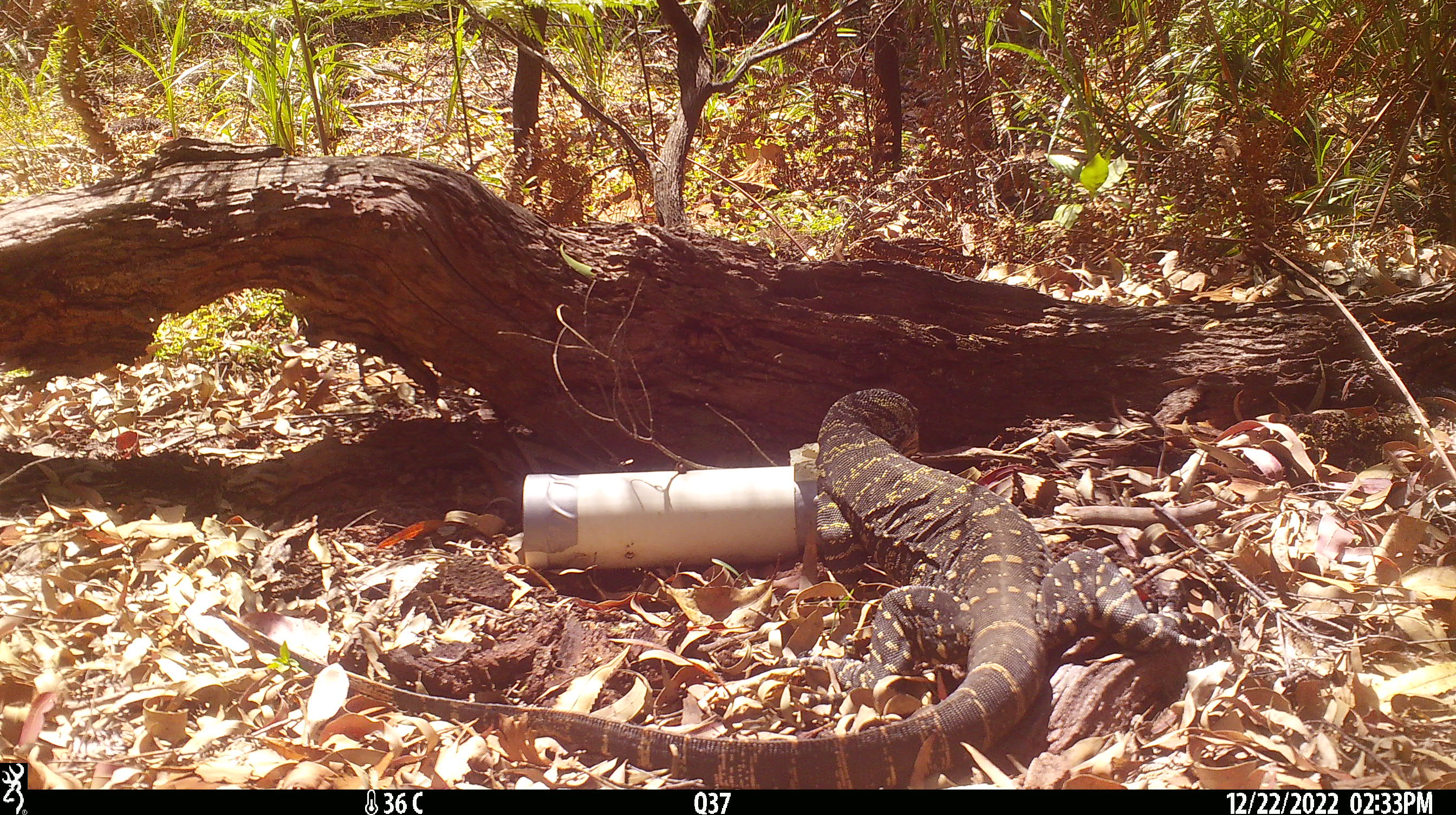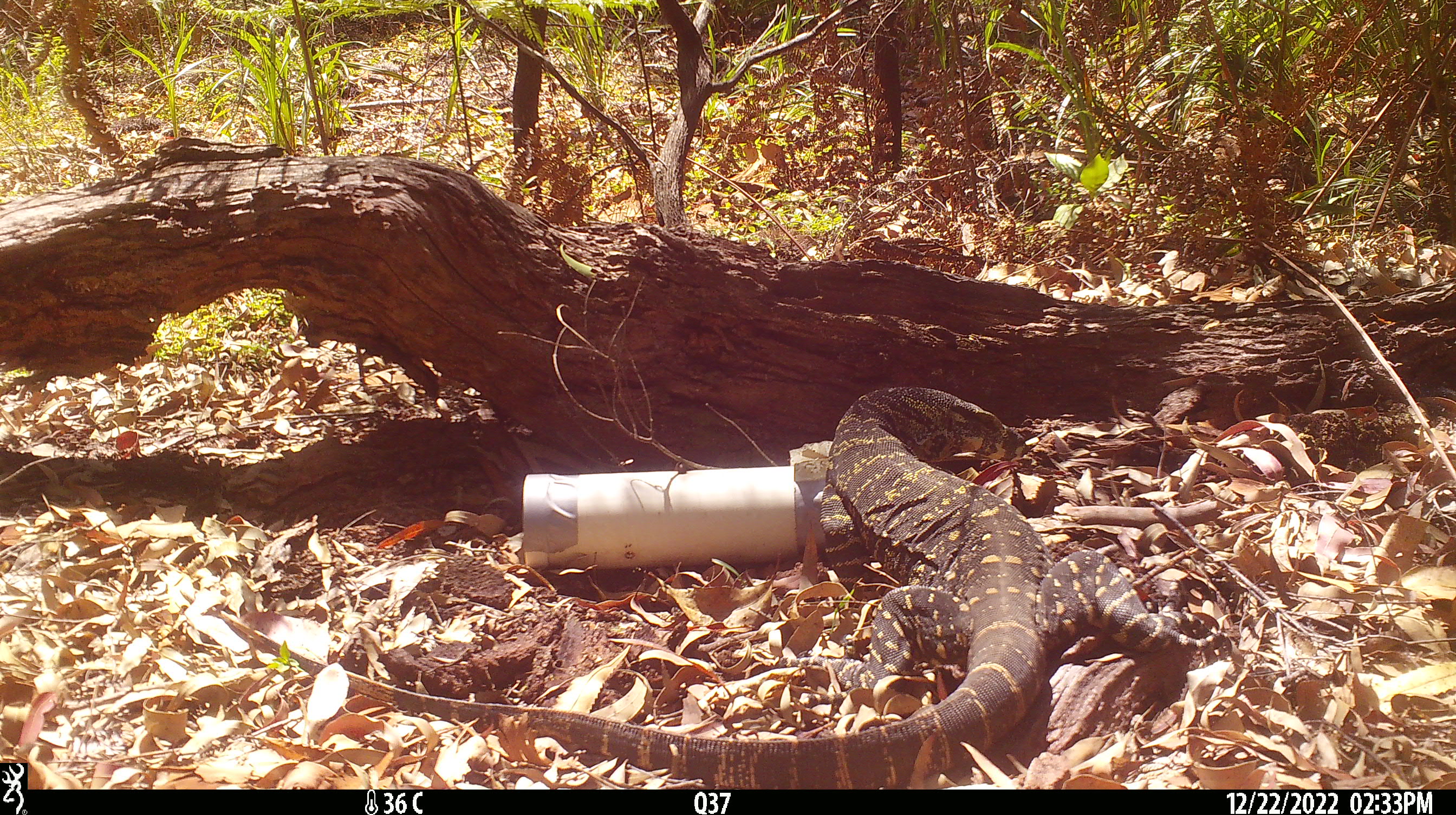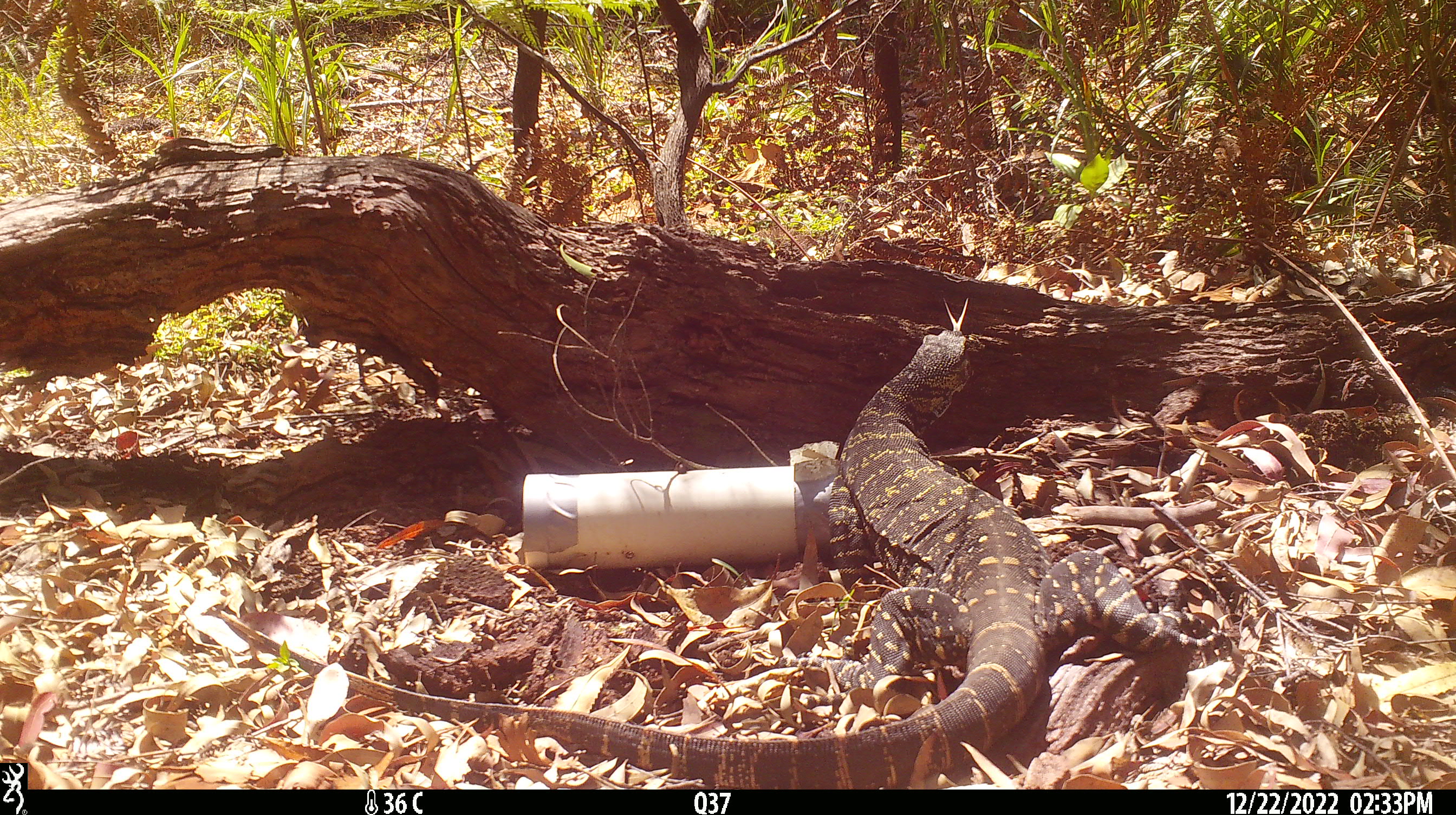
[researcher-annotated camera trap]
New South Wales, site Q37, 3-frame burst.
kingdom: Animalia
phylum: Chordata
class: Reptilia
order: Squamata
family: Varanidae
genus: Varanus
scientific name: Varanus varius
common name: lace monitor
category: goanna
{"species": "goanna (lace monitor) (Varanus varius)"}